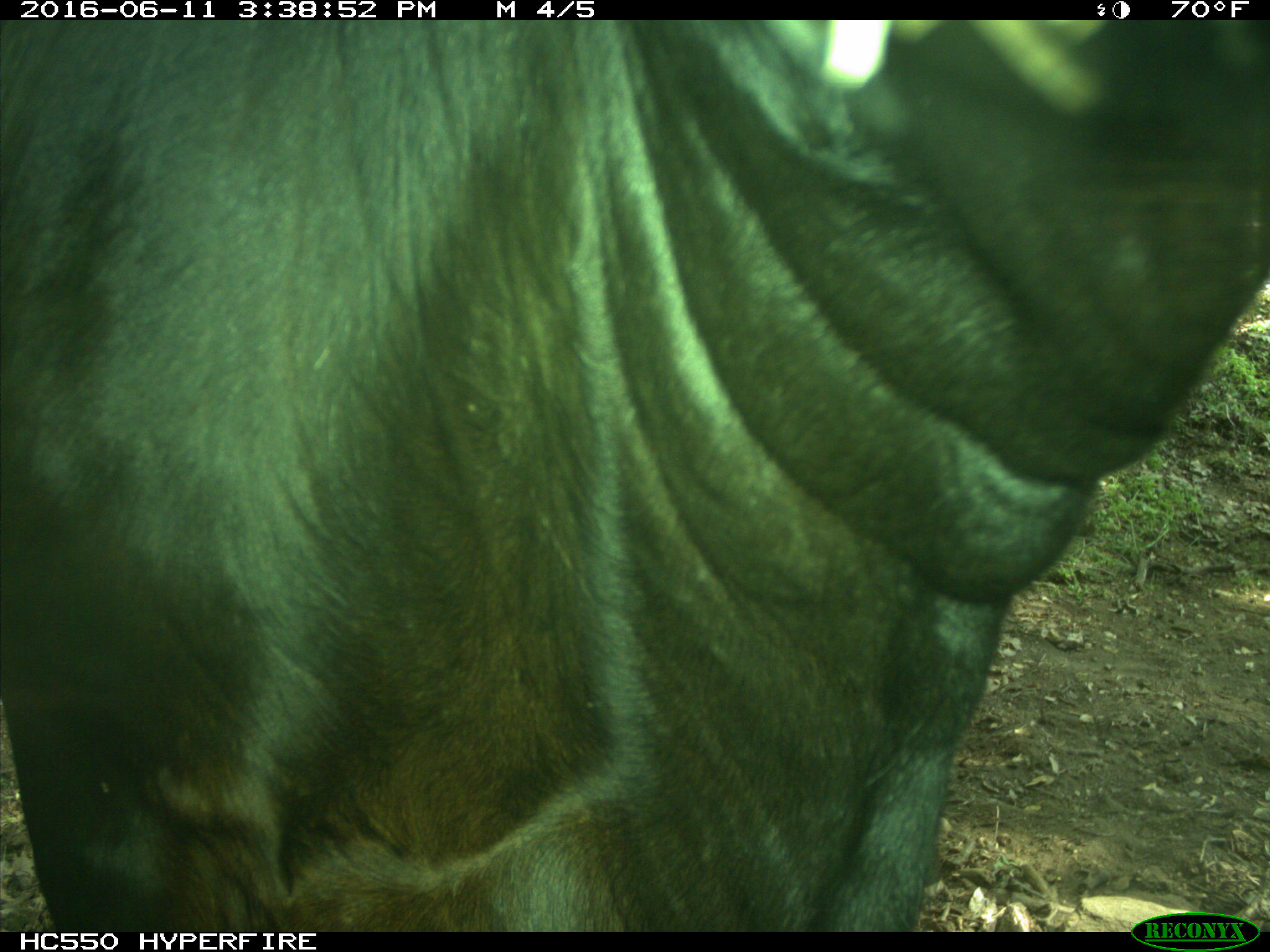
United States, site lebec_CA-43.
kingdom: Animalia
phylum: Chordata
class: Mammalia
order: Artiodactyla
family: Bovidae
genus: Bos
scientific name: Bos taurus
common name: domestic cow